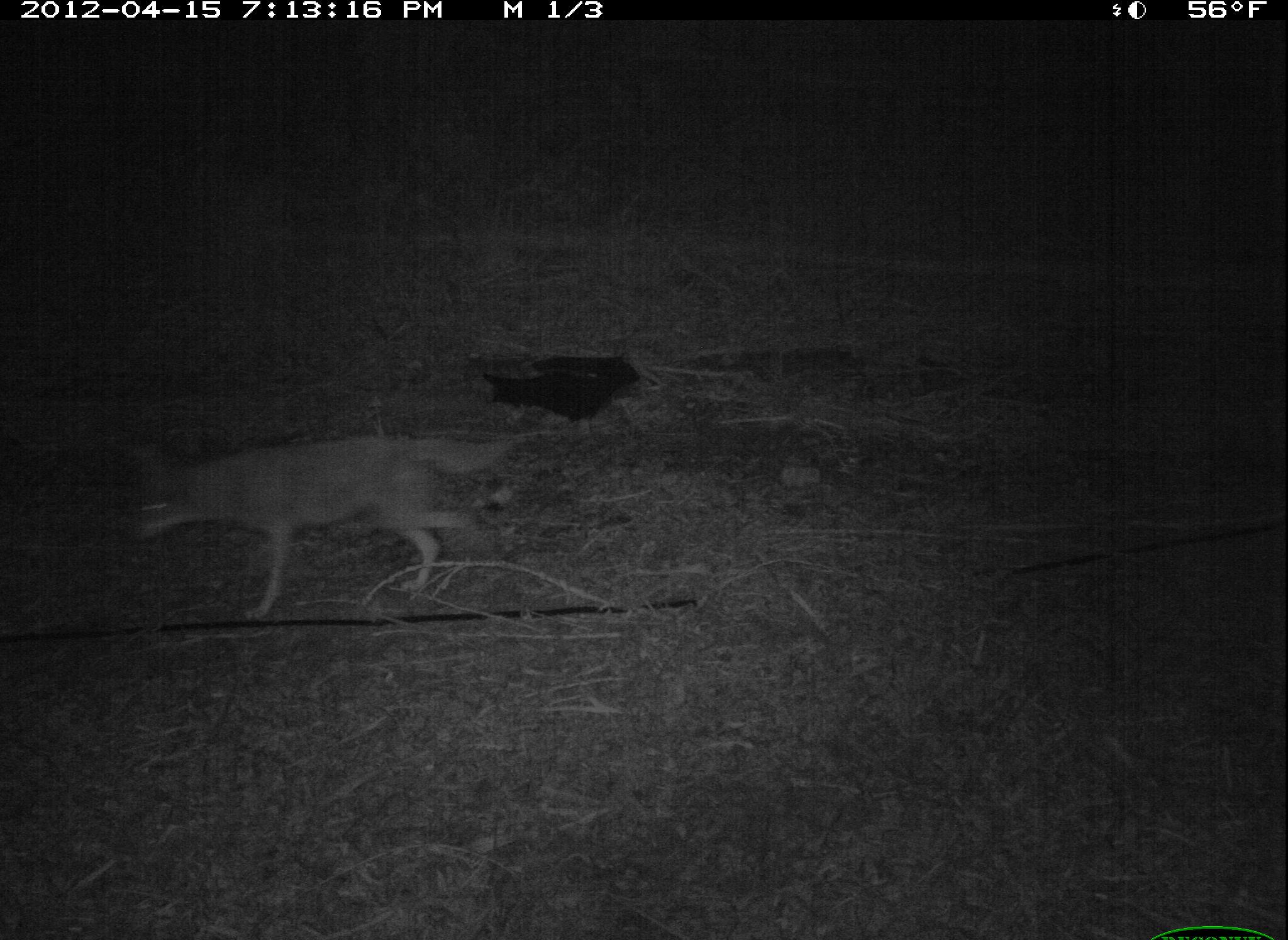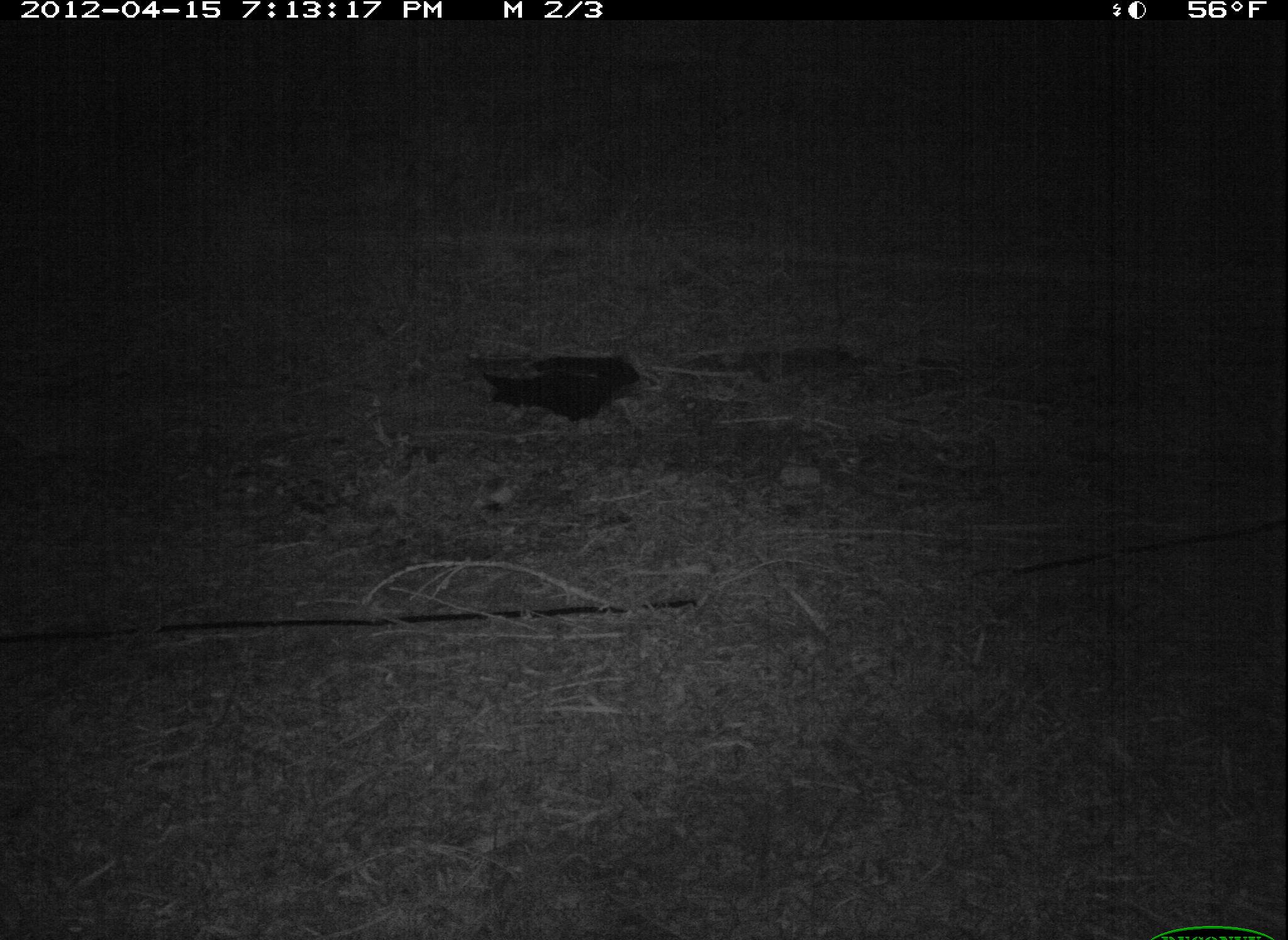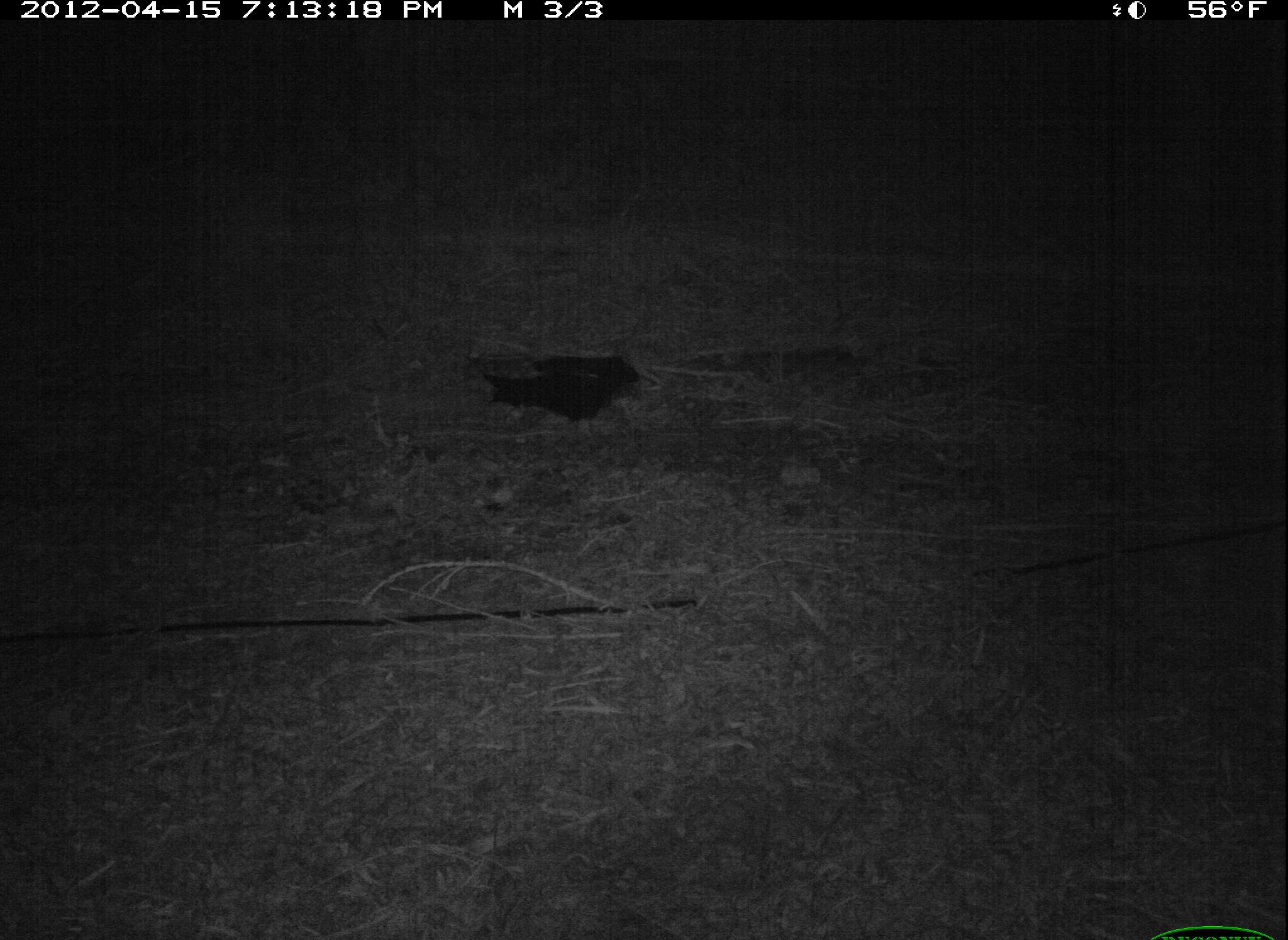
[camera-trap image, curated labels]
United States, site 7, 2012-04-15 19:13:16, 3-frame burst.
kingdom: Animalia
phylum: Chordata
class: Mammalia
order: Carnivora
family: Canidae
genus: Canis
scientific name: Canis latrans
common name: coyote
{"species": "coyote (Canis latrans)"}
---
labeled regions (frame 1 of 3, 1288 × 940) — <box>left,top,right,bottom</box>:
coyote: <box>111,404,538,639</box>